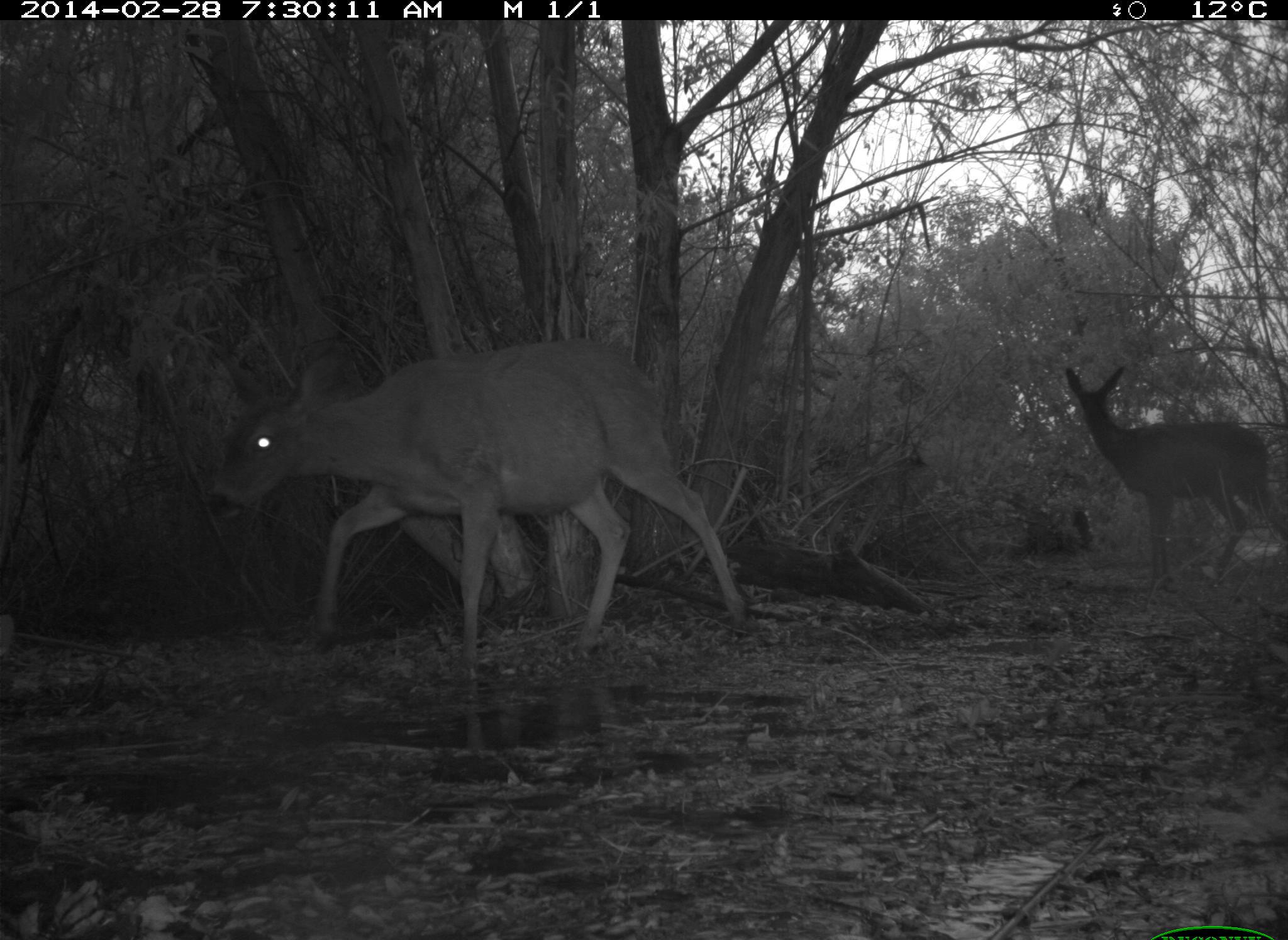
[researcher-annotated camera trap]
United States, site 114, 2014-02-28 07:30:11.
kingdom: Animalia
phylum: Chordata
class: Mammalia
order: Artiodactyla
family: Cervidae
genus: Odocoileus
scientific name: Odocoileus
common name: deer